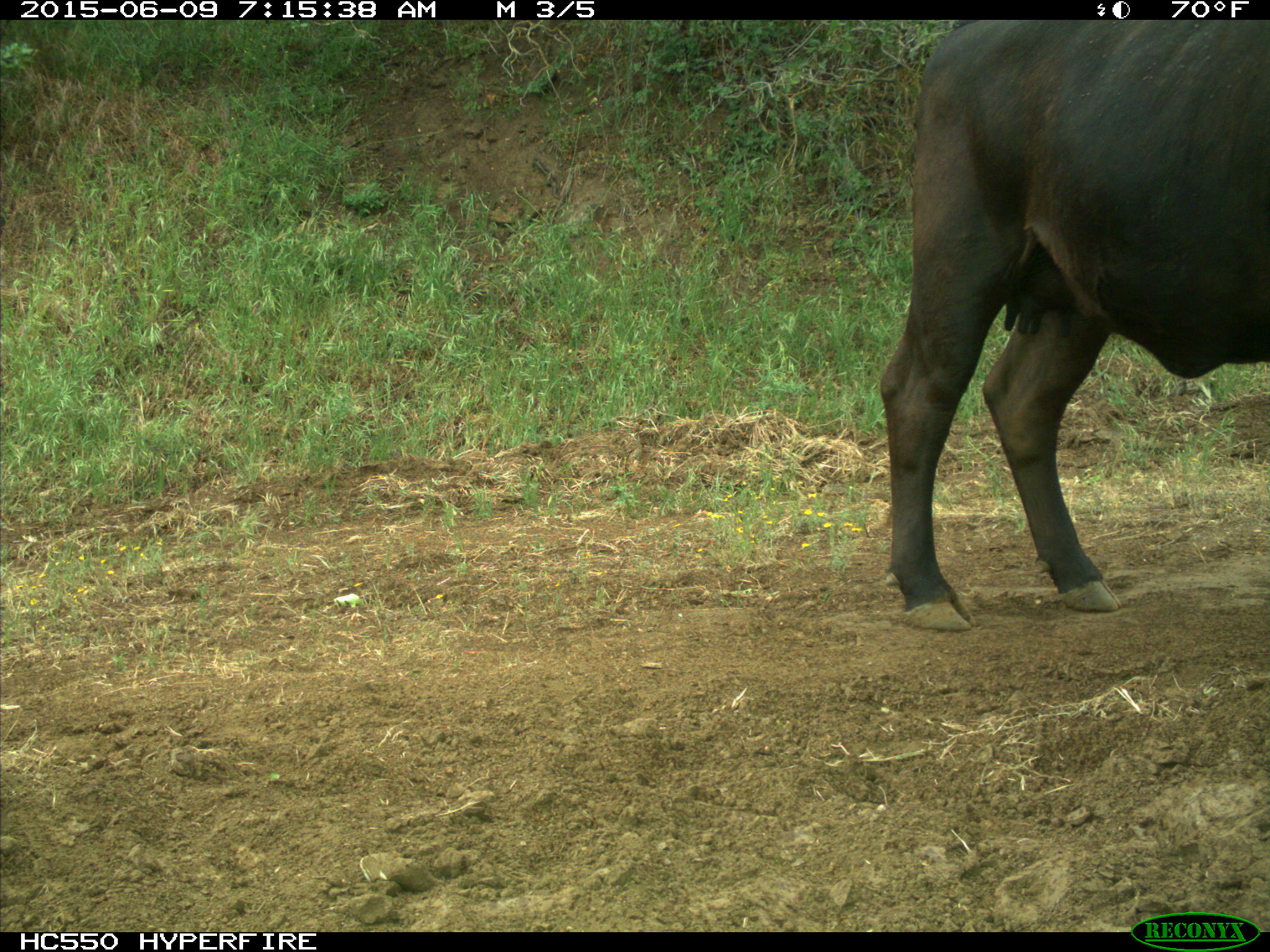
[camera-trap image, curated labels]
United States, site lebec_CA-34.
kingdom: Animalia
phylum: Chordata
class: Mammalia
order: Artiodactyla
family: Bovidae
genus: Bos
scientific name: Bos taurus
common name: domestic cow